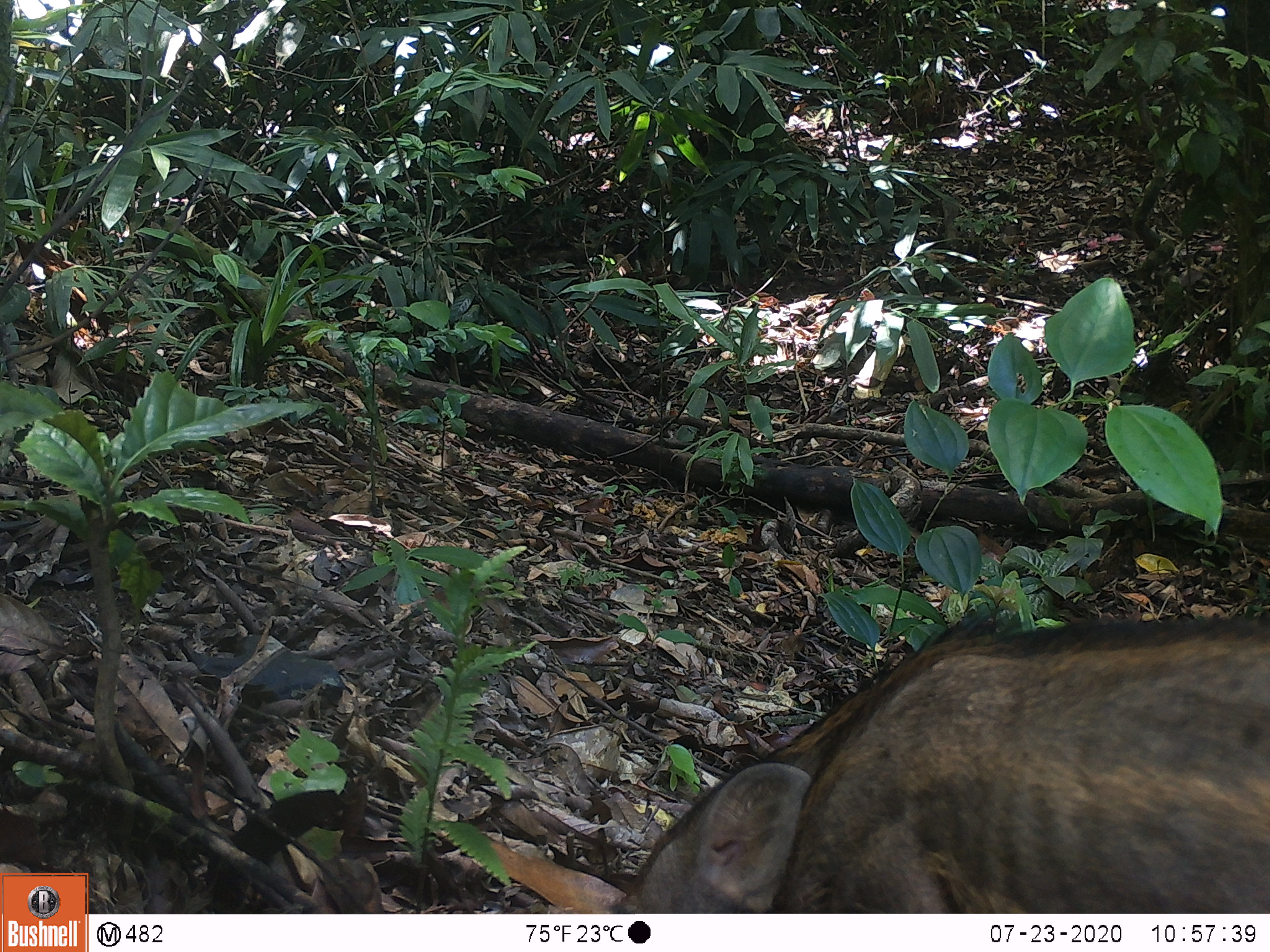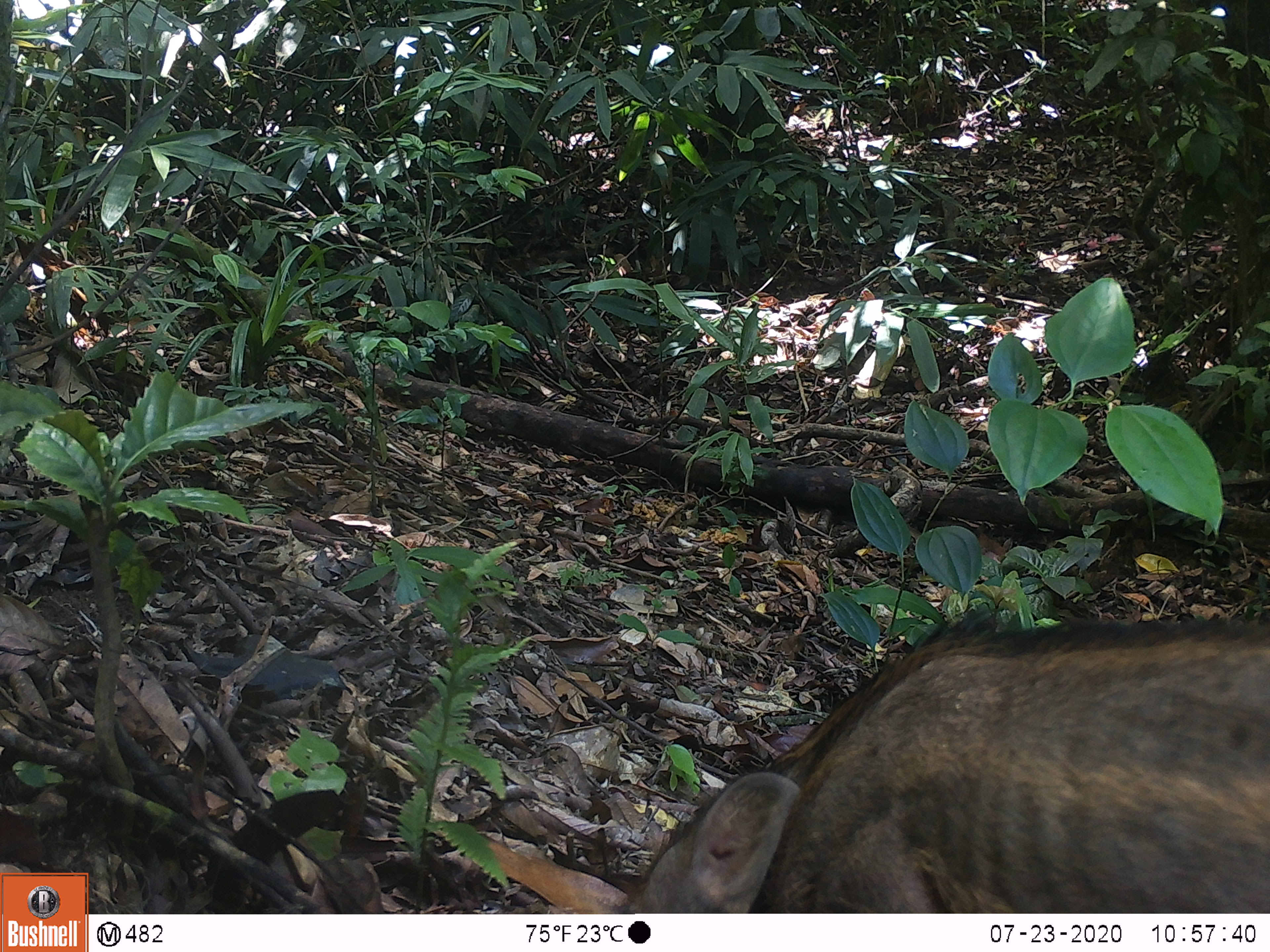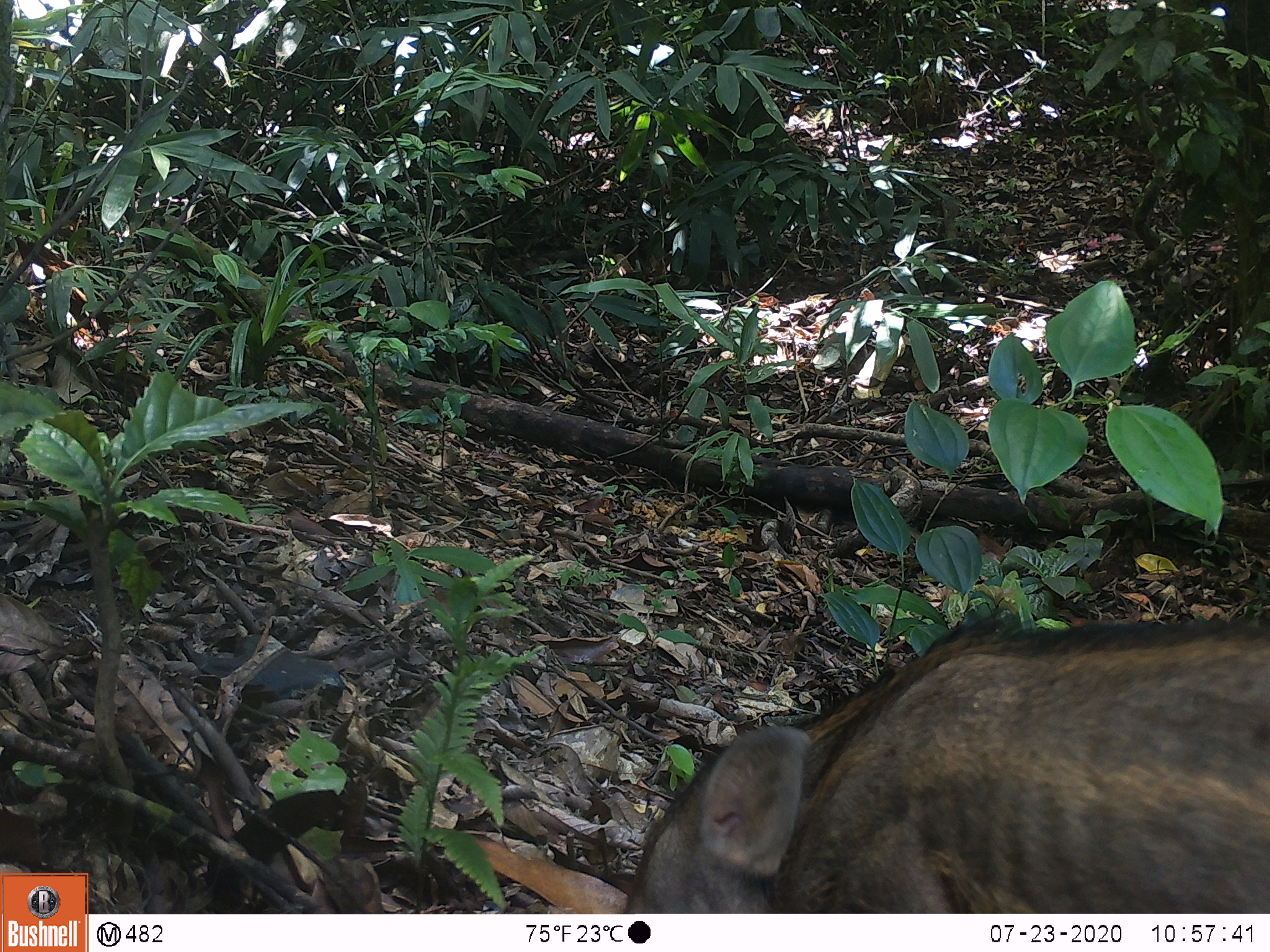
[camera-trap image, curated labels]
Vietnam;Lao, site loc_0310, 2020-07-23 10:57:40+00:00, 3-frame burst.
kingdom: Animalia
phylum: Chordata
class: Mammalia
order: Artiodactyla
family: Suidae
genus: Sus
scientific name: Sus scrofa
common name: eurasian wild pig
Eurasian wild pig (Sus scrofa). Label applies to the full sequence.